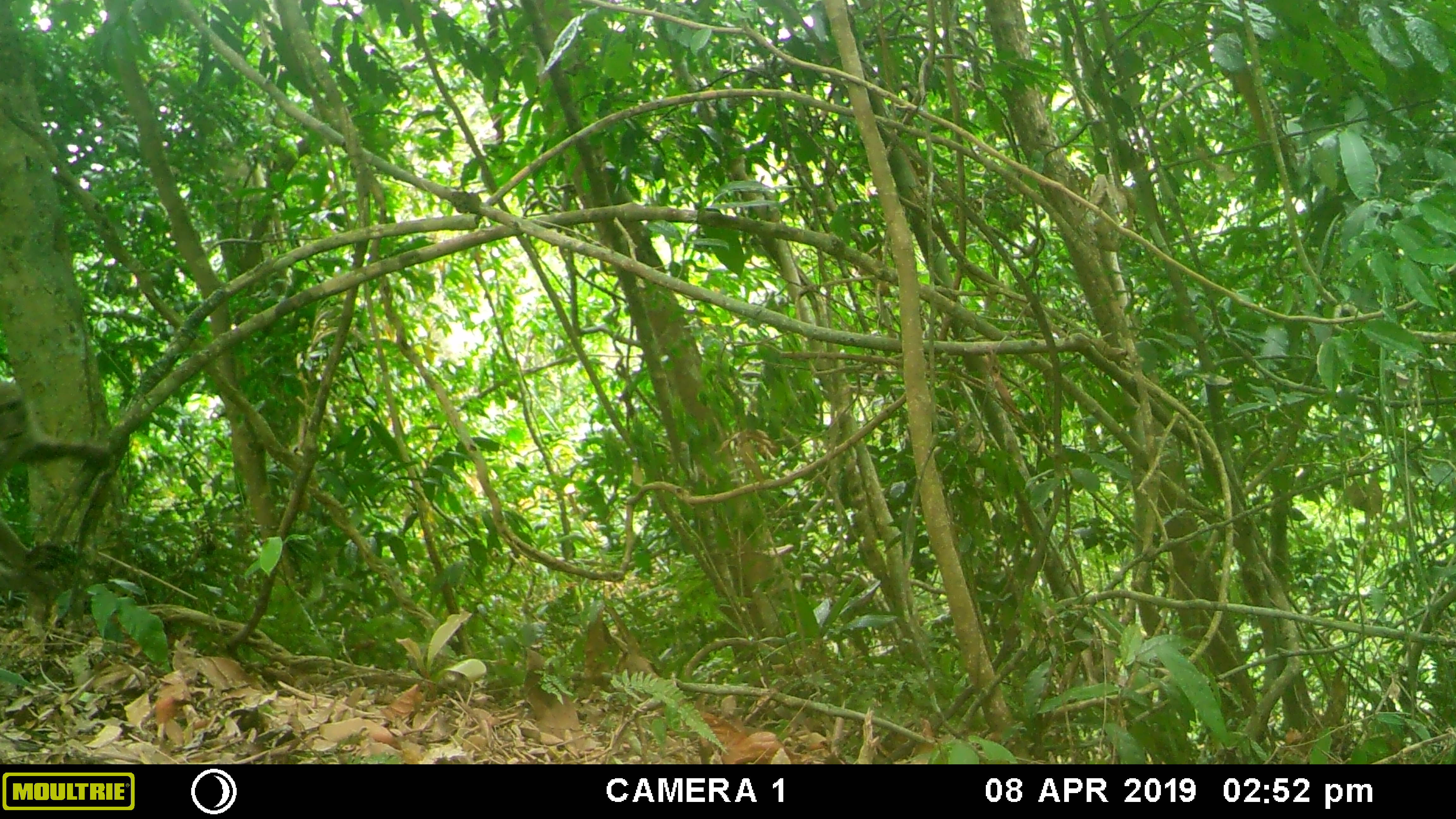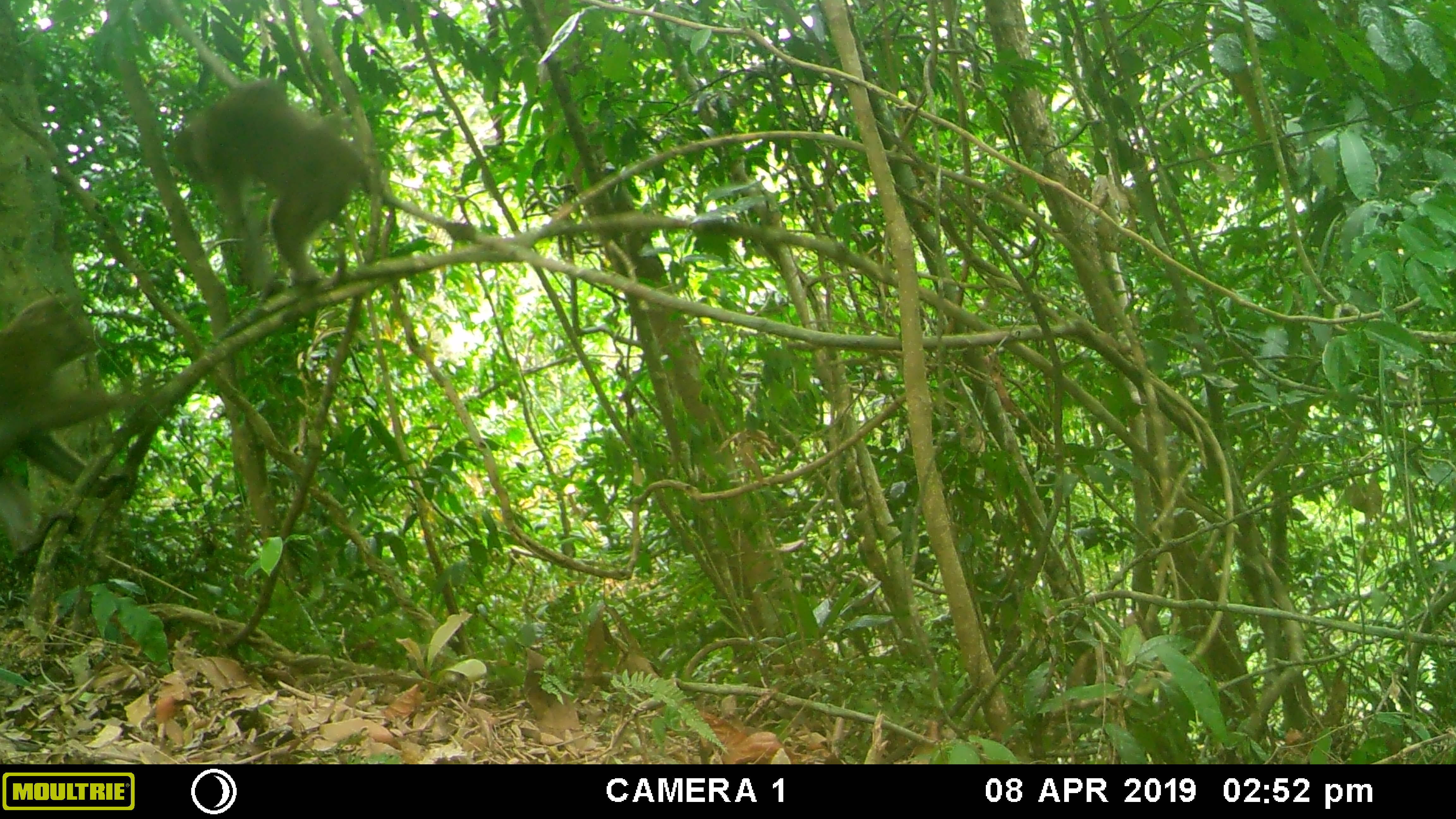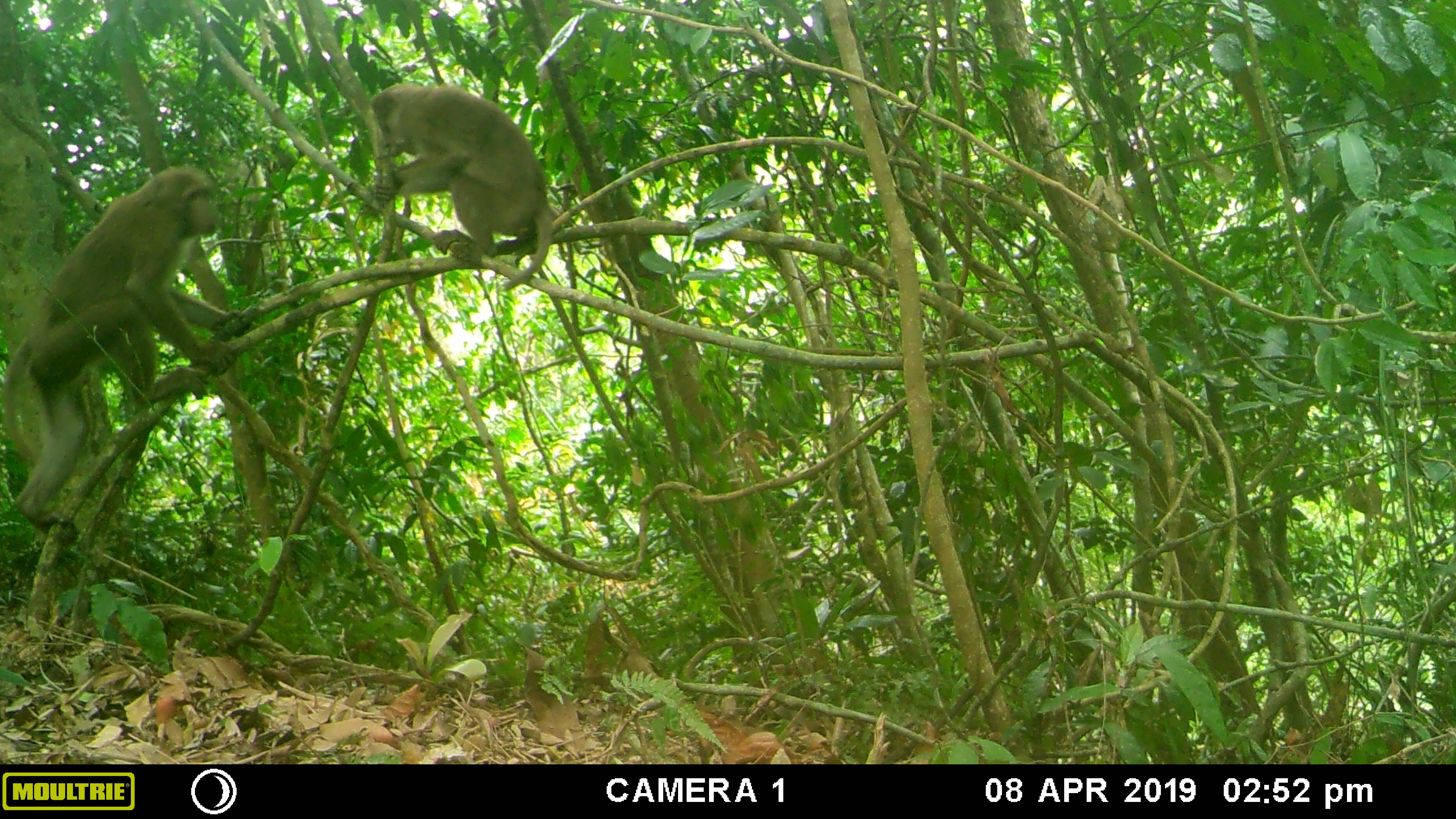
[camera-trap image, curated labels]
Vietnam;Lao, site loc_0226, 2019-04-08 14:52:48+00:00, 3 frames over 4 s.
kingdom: Animalia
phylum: Chordata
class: Mammalia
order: Primates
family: Cercopithecidae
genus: Macaca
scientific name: Macaca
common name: macaques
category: assam or rhesus macaque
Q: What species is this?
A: Assam or rhesus macaque (macaques) (Macaca).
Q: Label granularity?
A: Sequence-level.